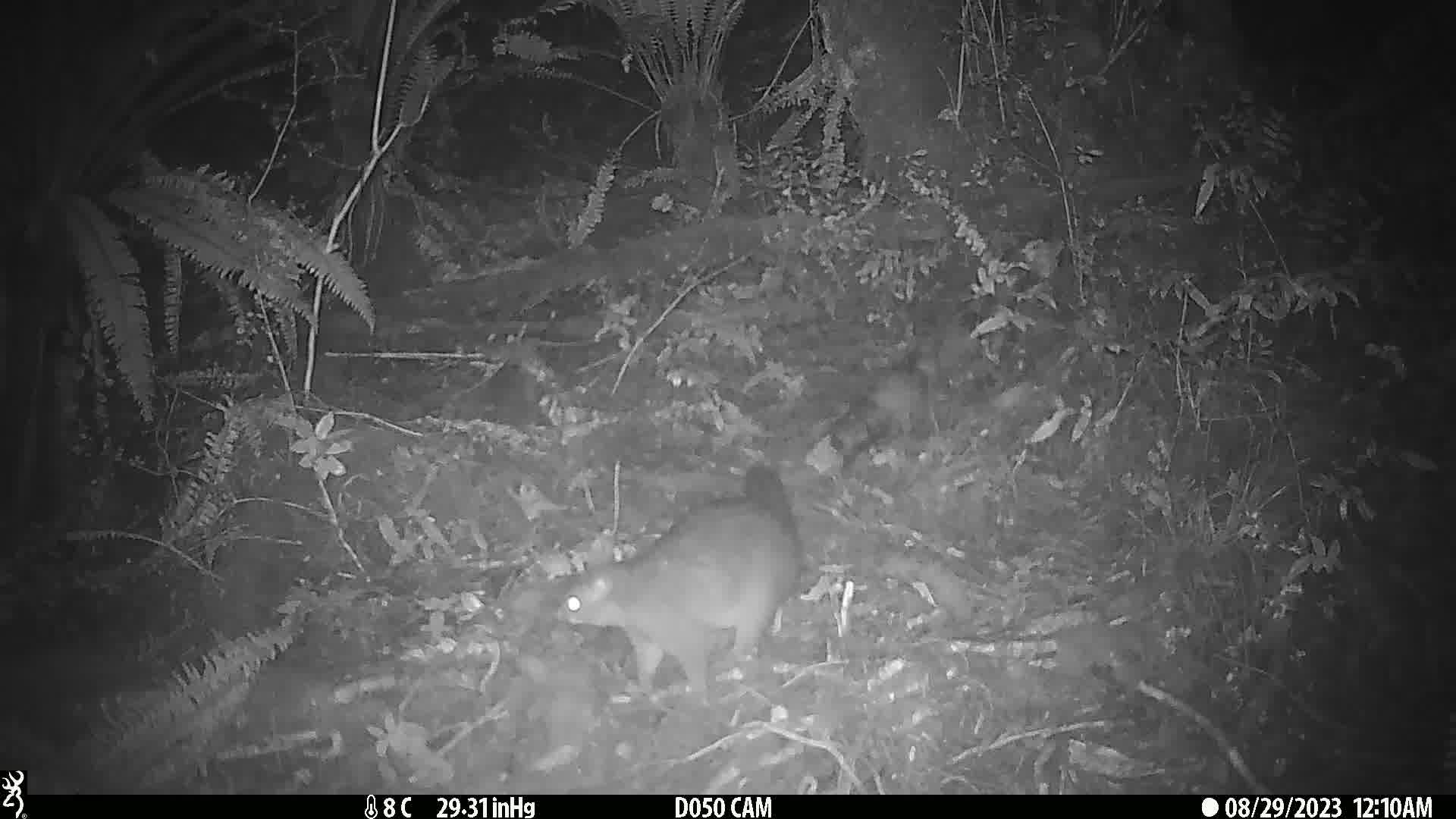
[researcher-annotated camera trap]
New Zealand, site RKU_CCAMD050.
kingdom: Animalia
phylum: Chordata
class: Mammalia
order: Diprotodontia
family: Phalangeridae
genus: Trichosurus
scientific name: Trichosurus vulpecula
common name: common brushtail possum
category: possum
Possum (common brushtail possum) (Trichosurus vulpecula).